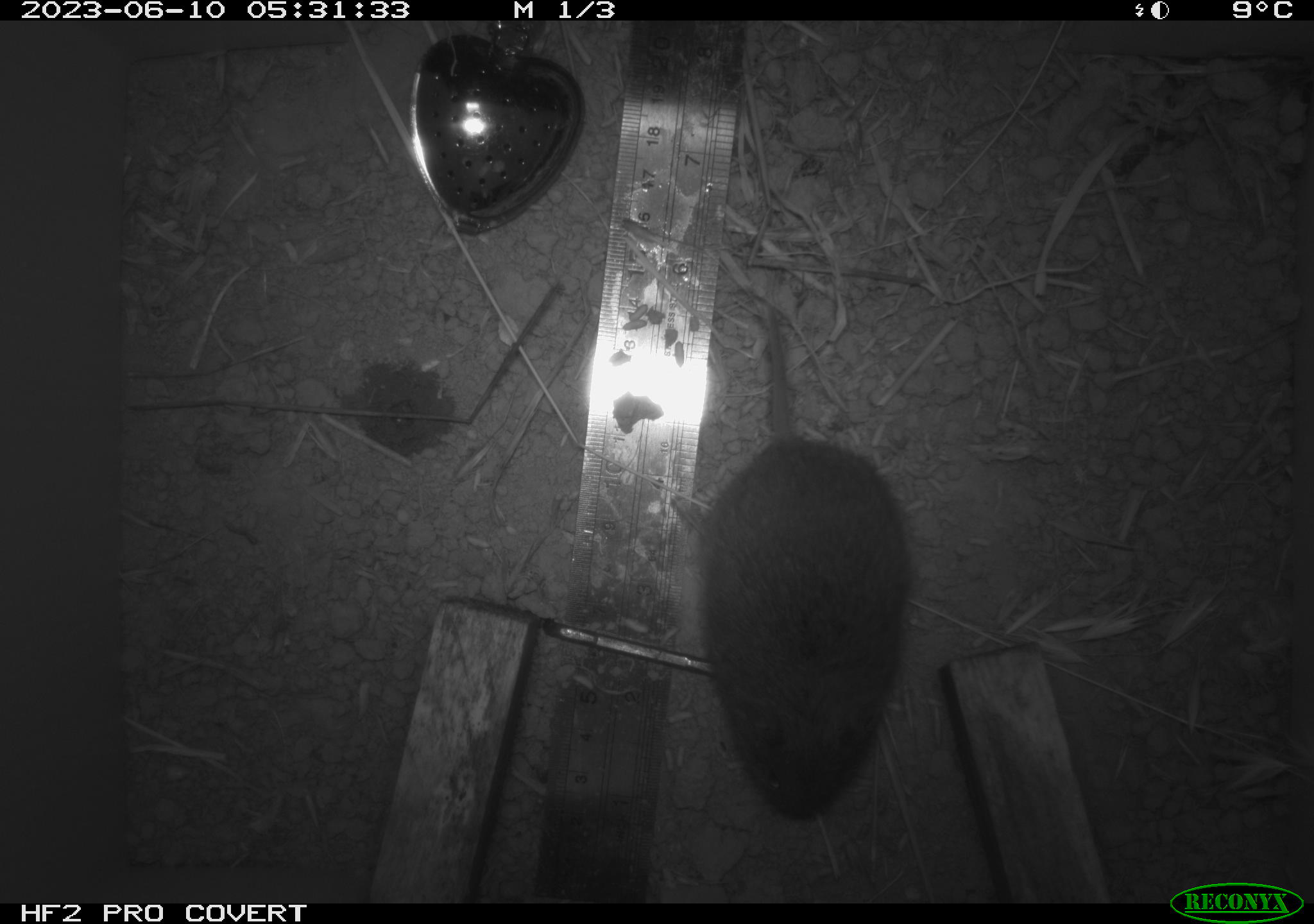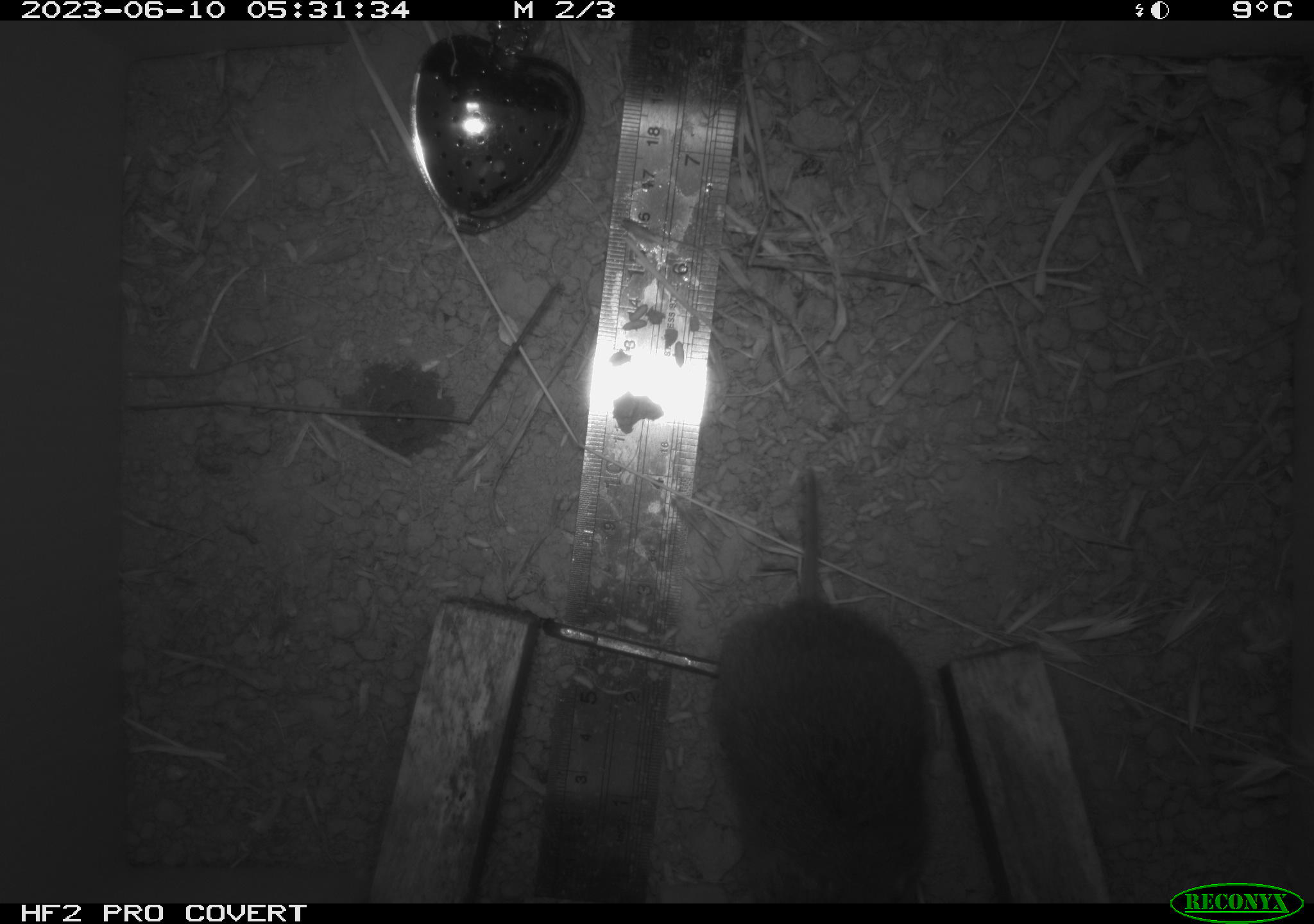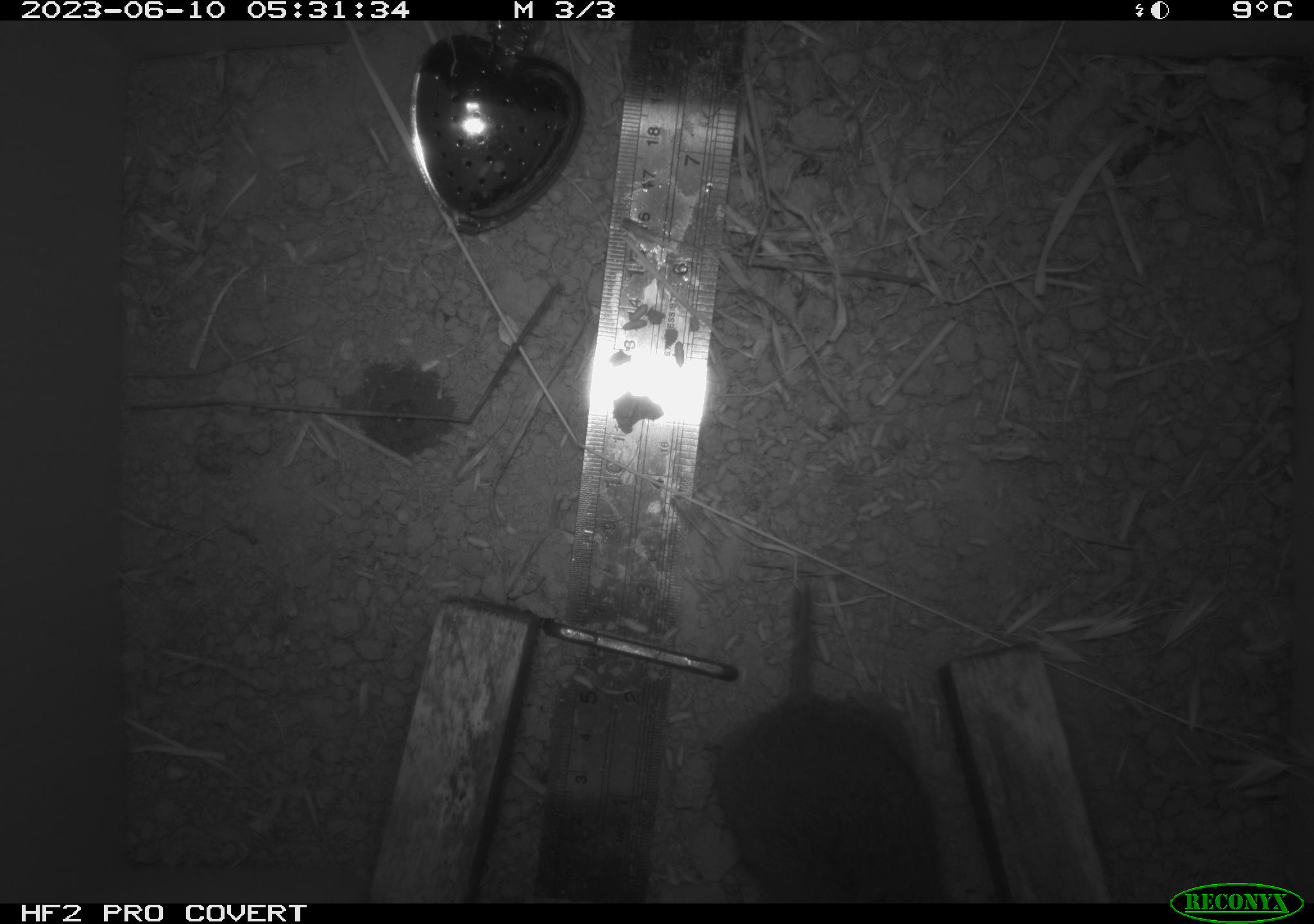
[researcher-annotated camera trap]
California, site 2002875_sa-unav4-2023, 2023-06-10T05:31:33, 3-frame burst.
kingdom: Animalia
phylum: Chordata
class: Mammalia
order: Rodentia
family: Cricetidae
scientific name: Arvicolinae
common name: voles, lemmings, and muskrats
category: arvicolinae subfamily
Arvicolinae subfamily (voles, lemmings, and muskrats) (Arvicolinae).